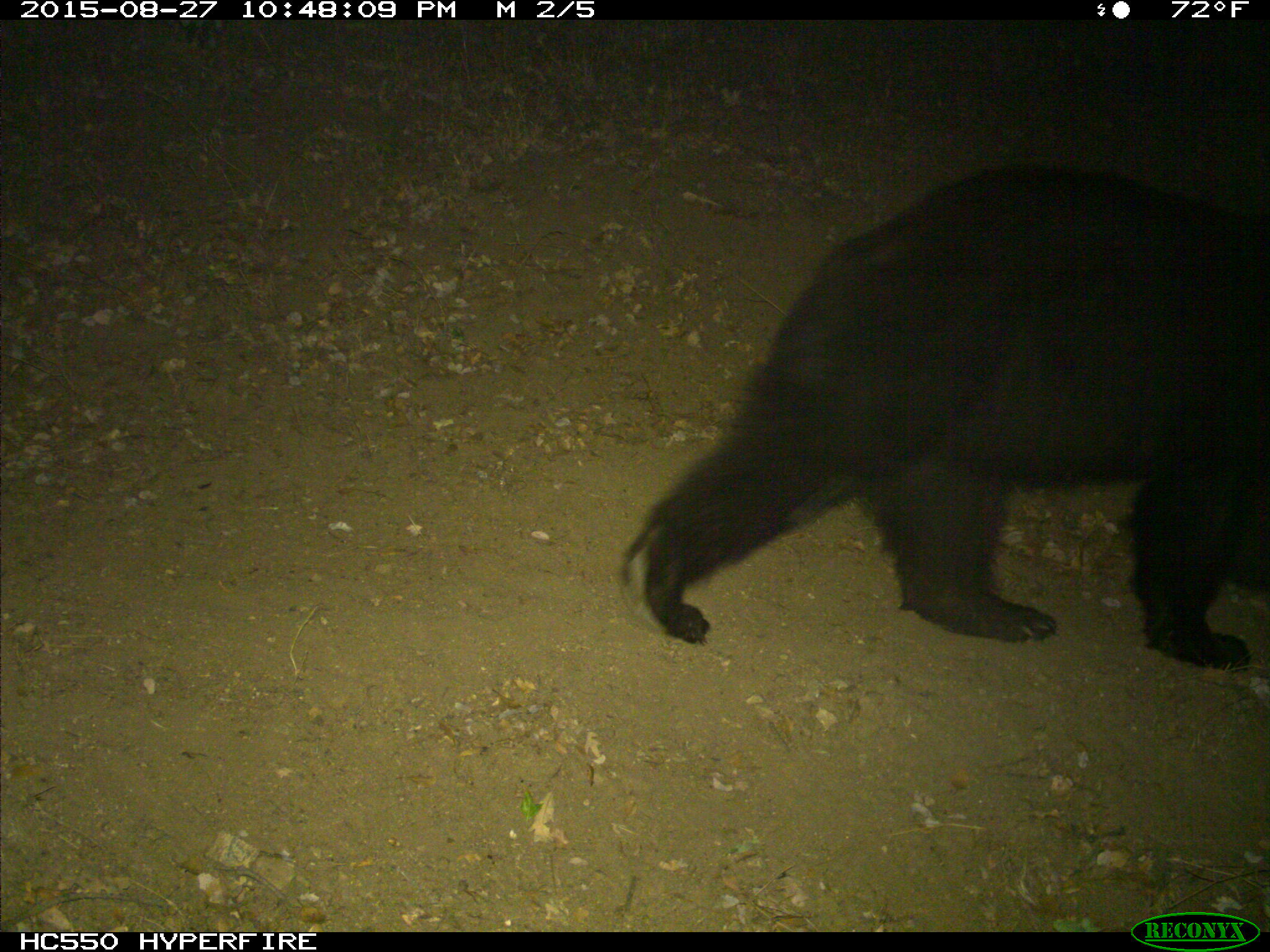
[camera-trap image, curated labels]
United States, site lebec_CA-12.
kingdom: Animalia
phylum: Chordata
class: Mammalia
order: Carnivora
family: Ursidae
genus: Ursus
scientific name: Ursus americanus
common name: american black bear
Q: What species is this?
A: Ursus americanus (american black bear).